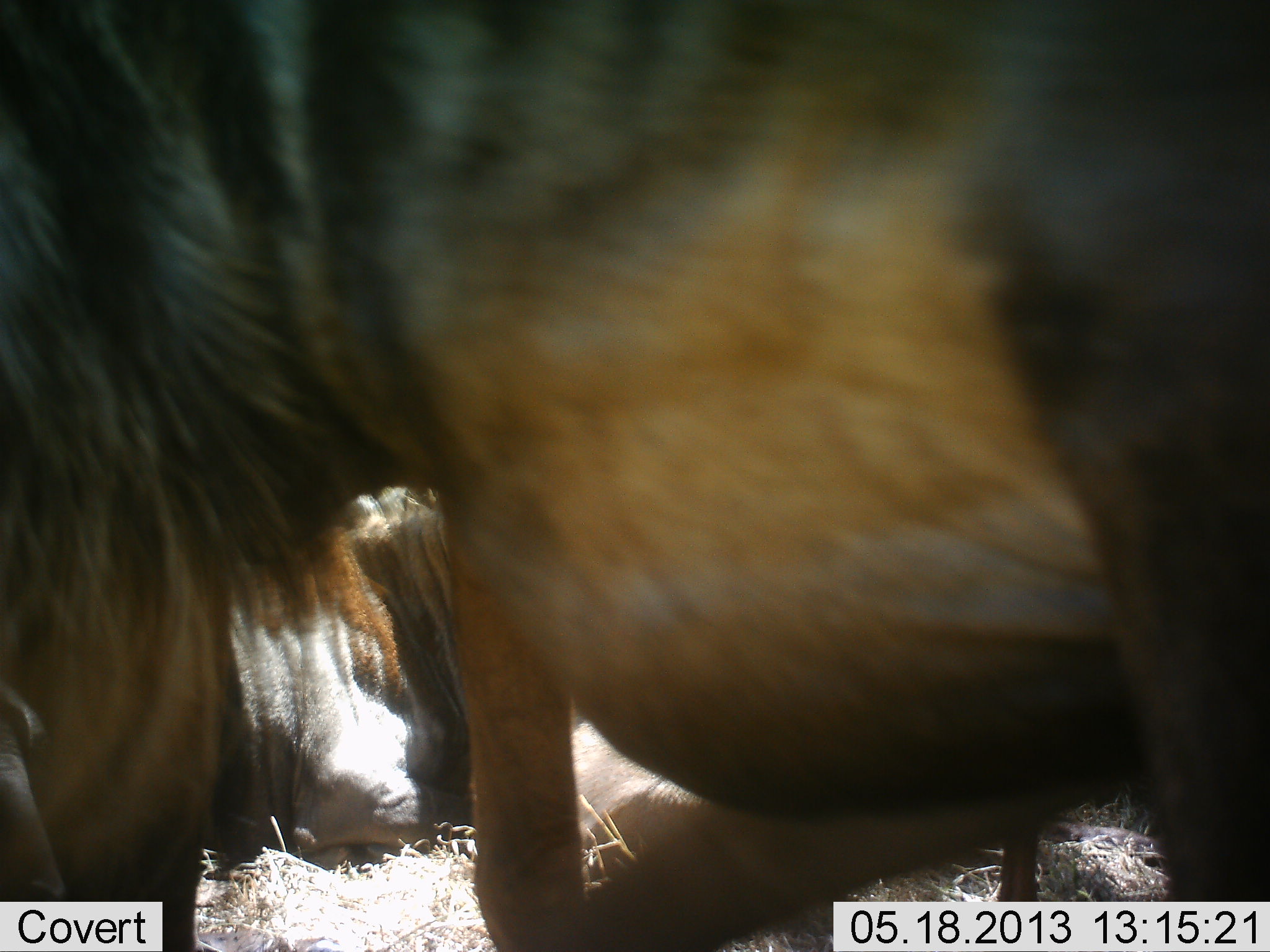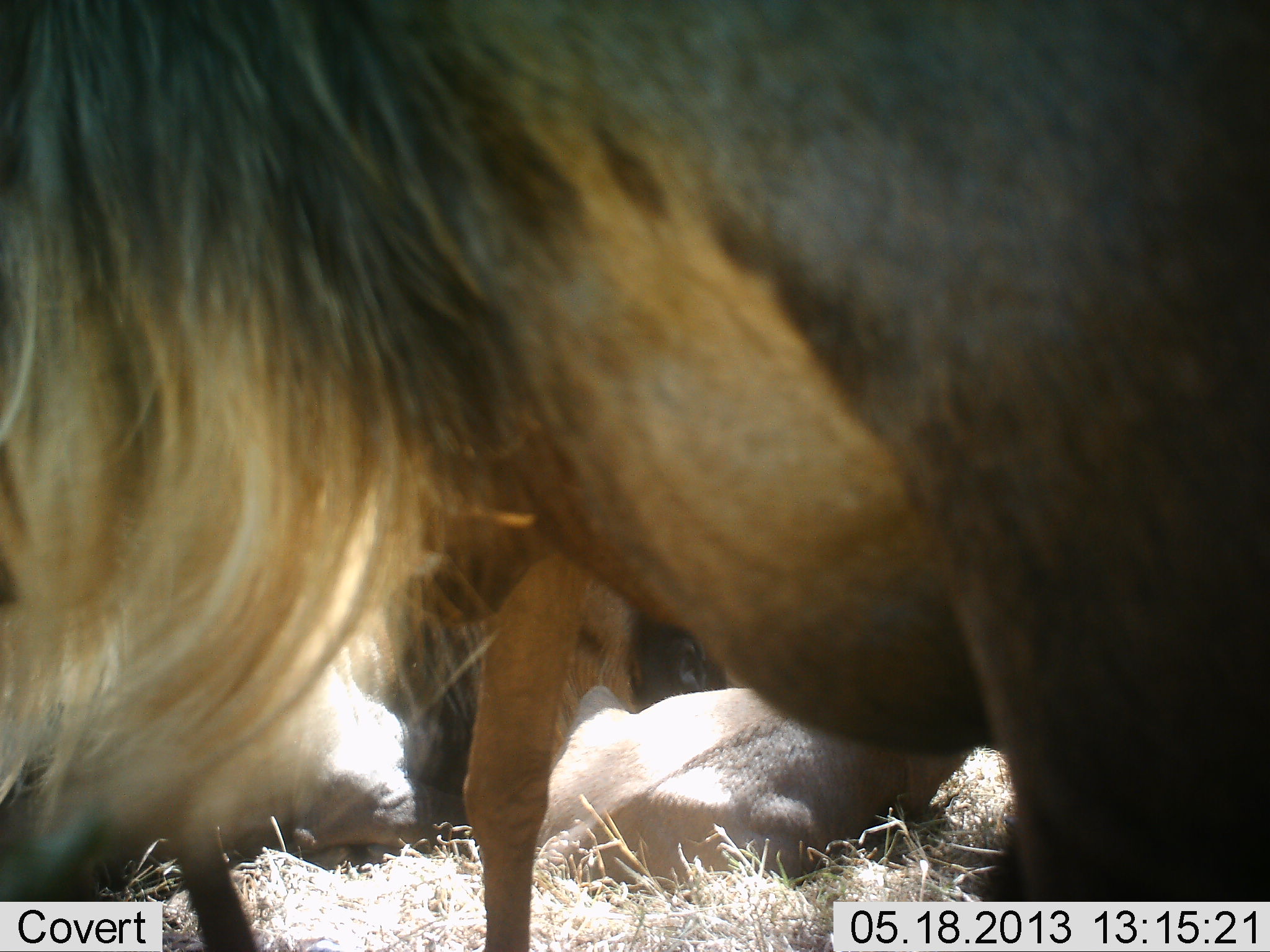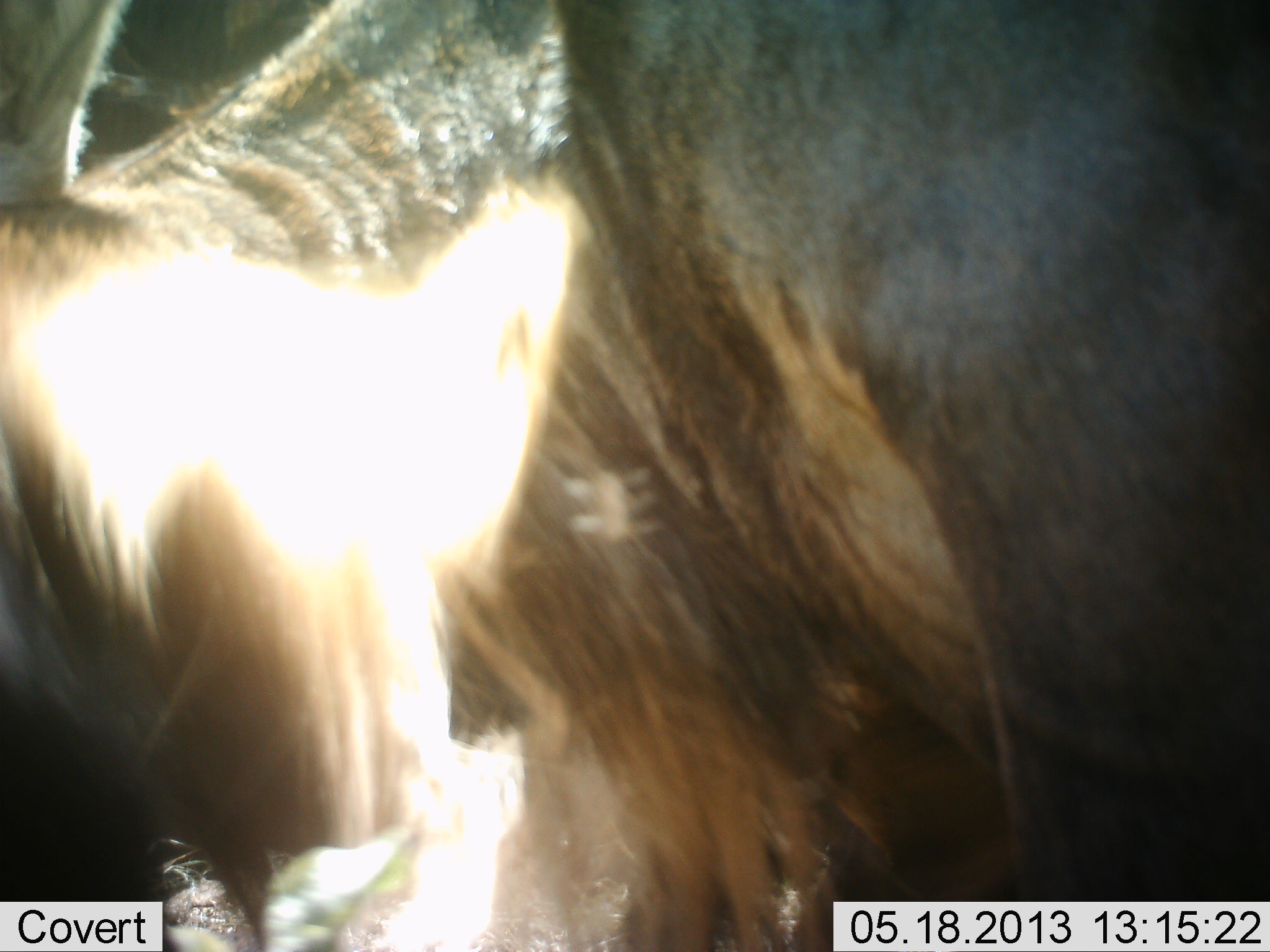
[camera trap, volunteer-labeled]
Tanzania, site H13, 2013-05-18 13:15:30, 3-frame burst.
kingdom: Animalia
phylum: Chordata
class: Mammalia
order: Artiodactyla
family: Bovidae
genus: Connochaetes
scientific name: Connochaetes taurinus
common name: blue wildebeest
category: wildebeest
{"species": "wildebeest (blue wildebeest) (Connochaetes taurinus)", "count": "4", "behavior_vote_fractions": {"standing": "40%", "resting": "70%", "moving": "50%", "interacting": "0%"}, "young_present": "10%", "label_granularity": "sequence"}